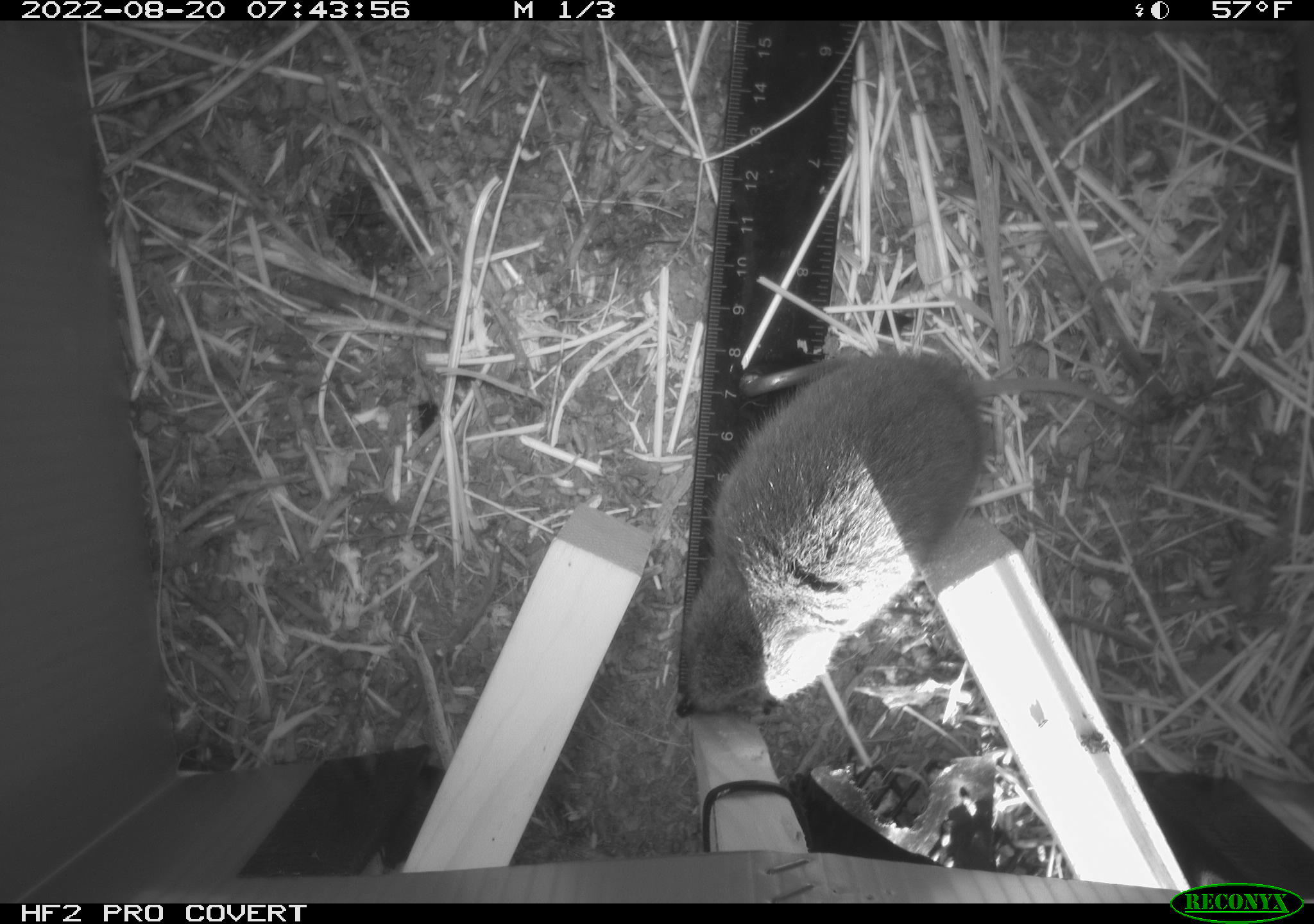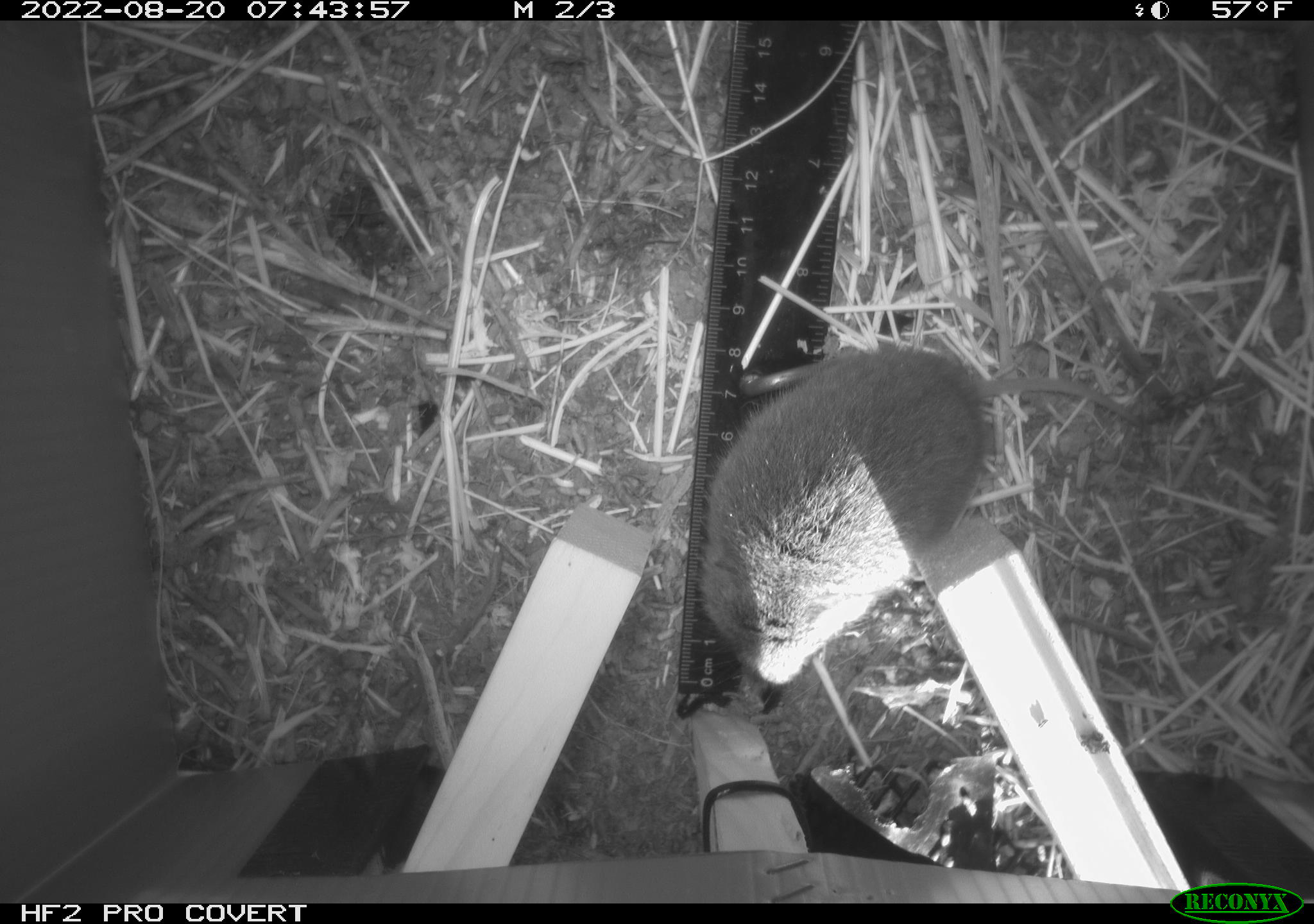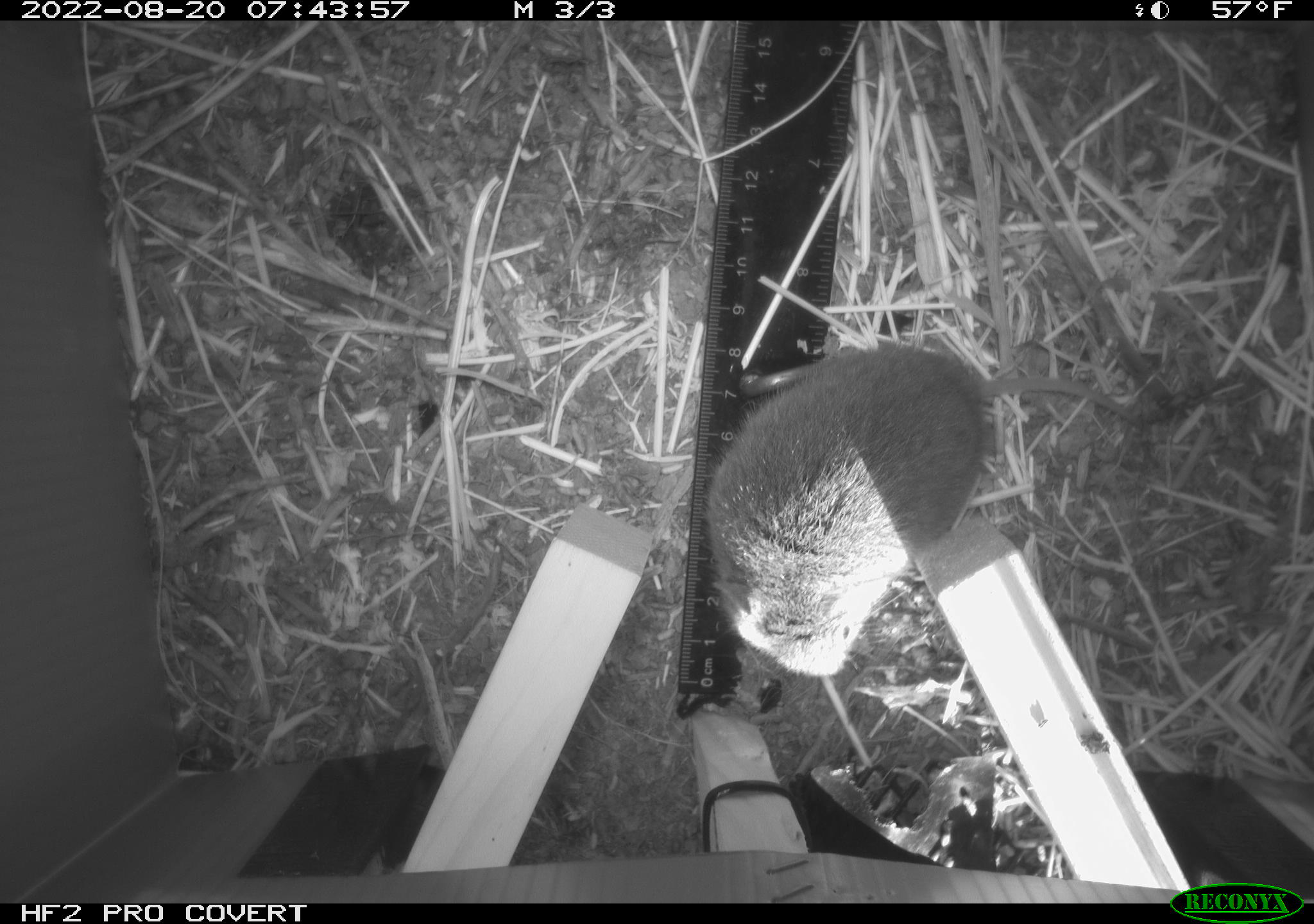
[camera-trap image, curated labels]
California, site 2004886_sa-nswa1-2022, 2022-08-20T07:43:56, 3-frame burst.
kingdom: Animalia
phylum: Chordata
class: Mammalia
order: Rodentia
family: Cricetidae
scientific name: Cricetidae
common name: hamsters, voles, lemmings, and allies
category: cricetidae family